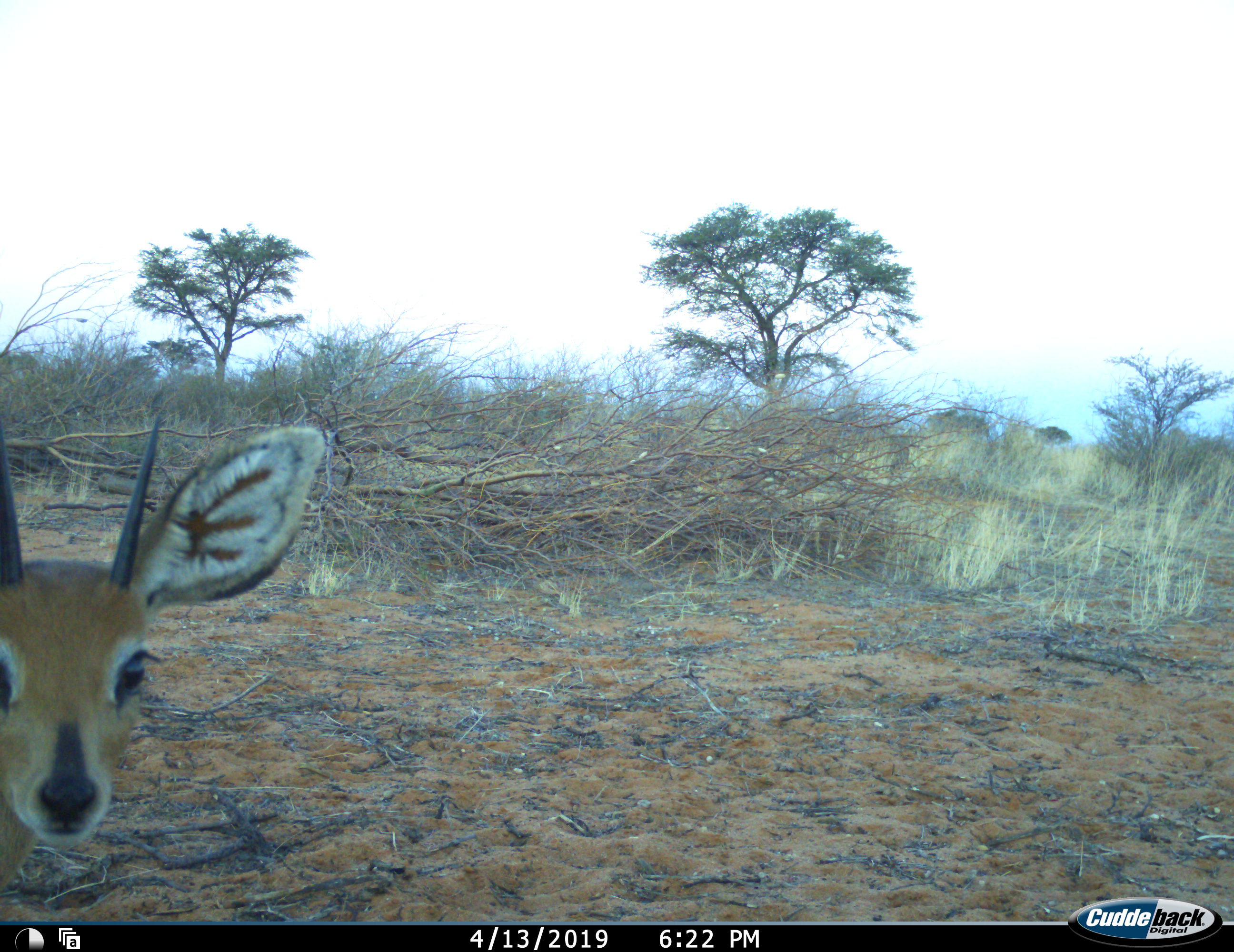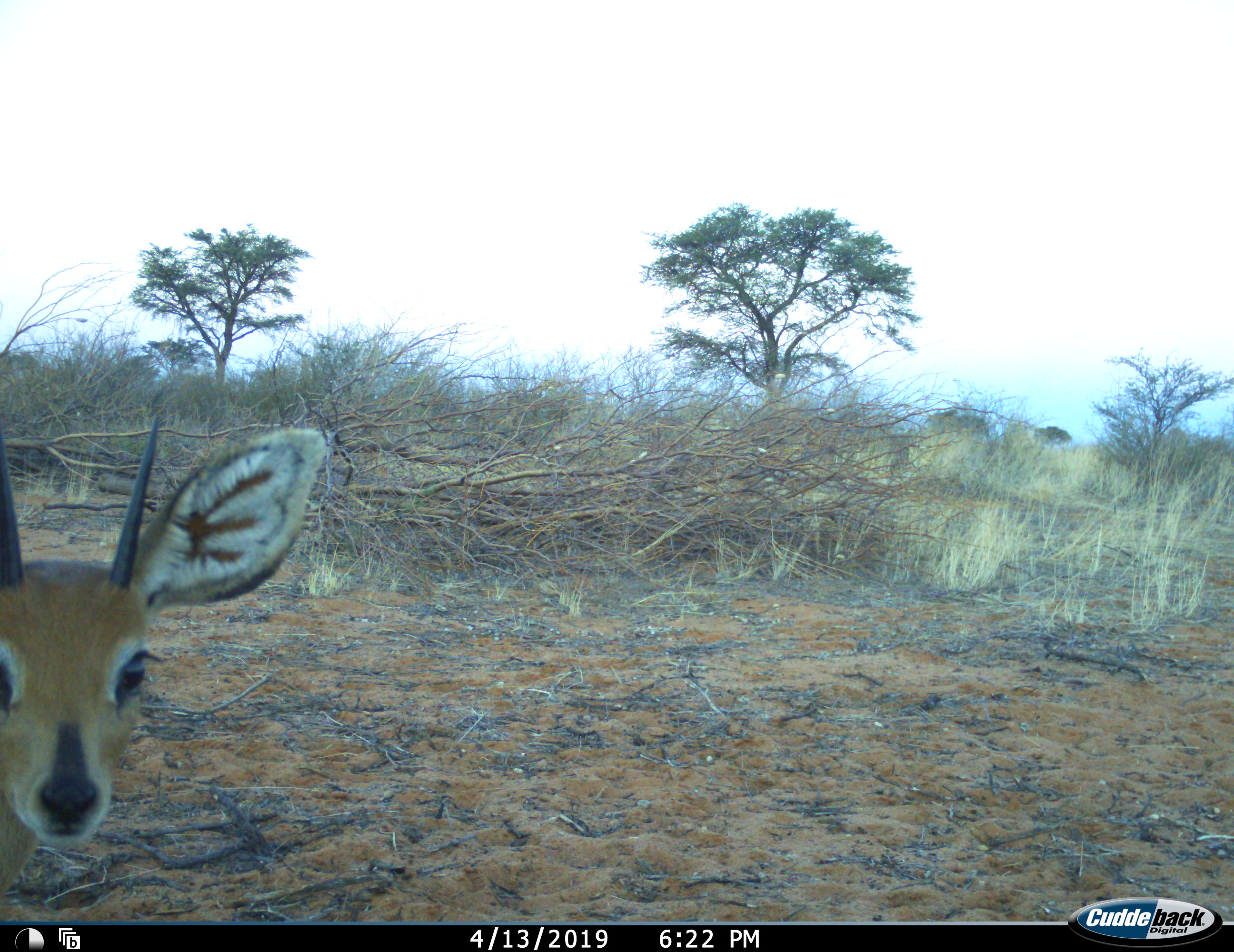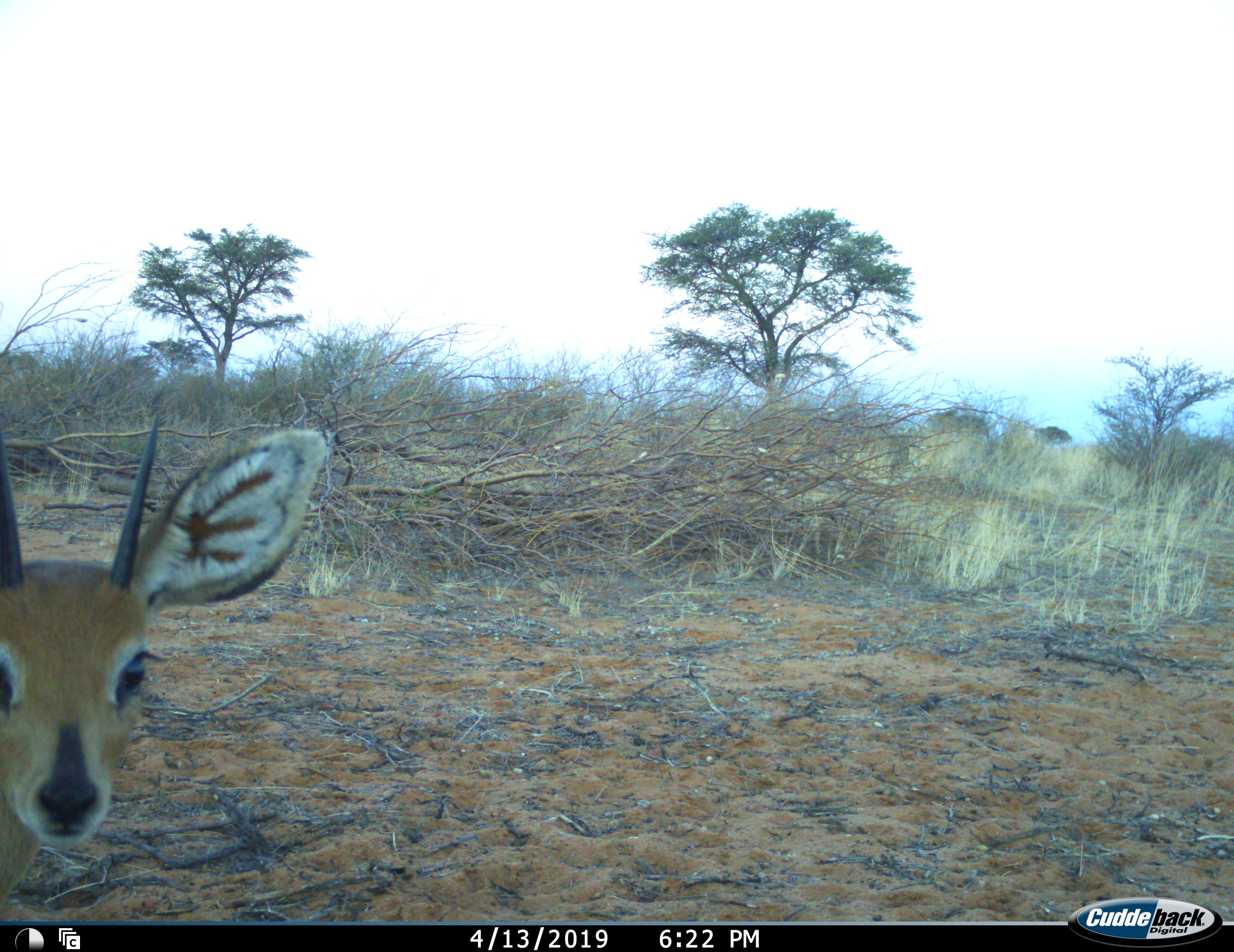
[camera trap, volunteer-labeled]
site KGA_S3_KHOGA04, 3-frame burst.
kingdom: Animalia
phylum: Chordata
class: Mammalia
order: Artiodactyla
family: Bovidae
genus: Sylvicapra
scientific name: Sylvicapra grimmia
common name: common duiker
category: duikercommongrey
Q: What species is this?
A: Duikercommongrey (common duiker) (Sylvicapra grimmia).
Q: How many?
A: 1.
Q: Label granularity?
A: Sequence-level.